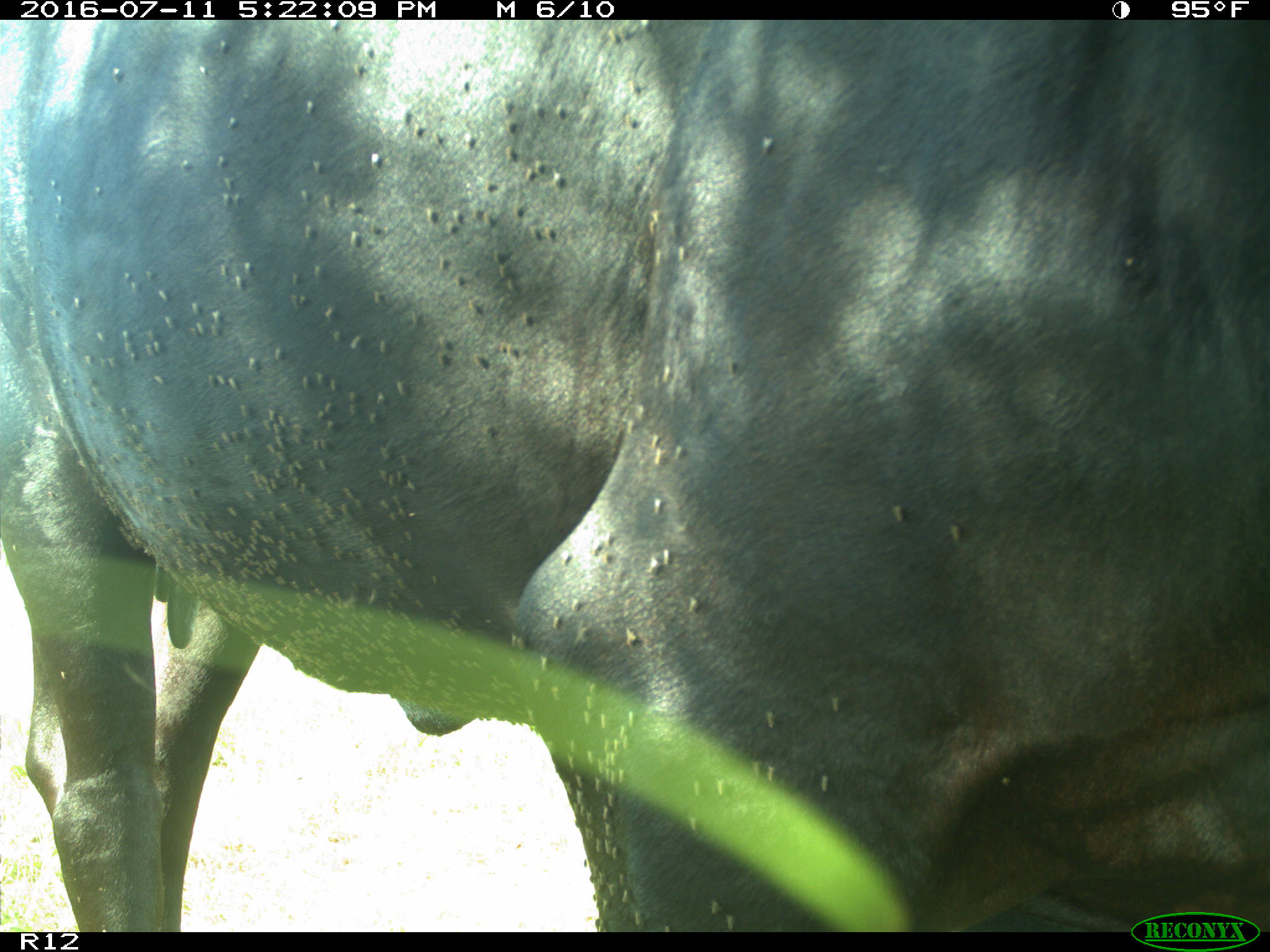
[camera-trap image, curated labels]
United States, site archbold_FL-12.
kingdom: Animalia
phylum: Chordata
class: Mammalia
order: Artiodactyla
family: Bovidae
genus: Bos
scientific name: Bos taurus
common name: domestic cow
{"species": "Bos taurus (domestic cow)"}